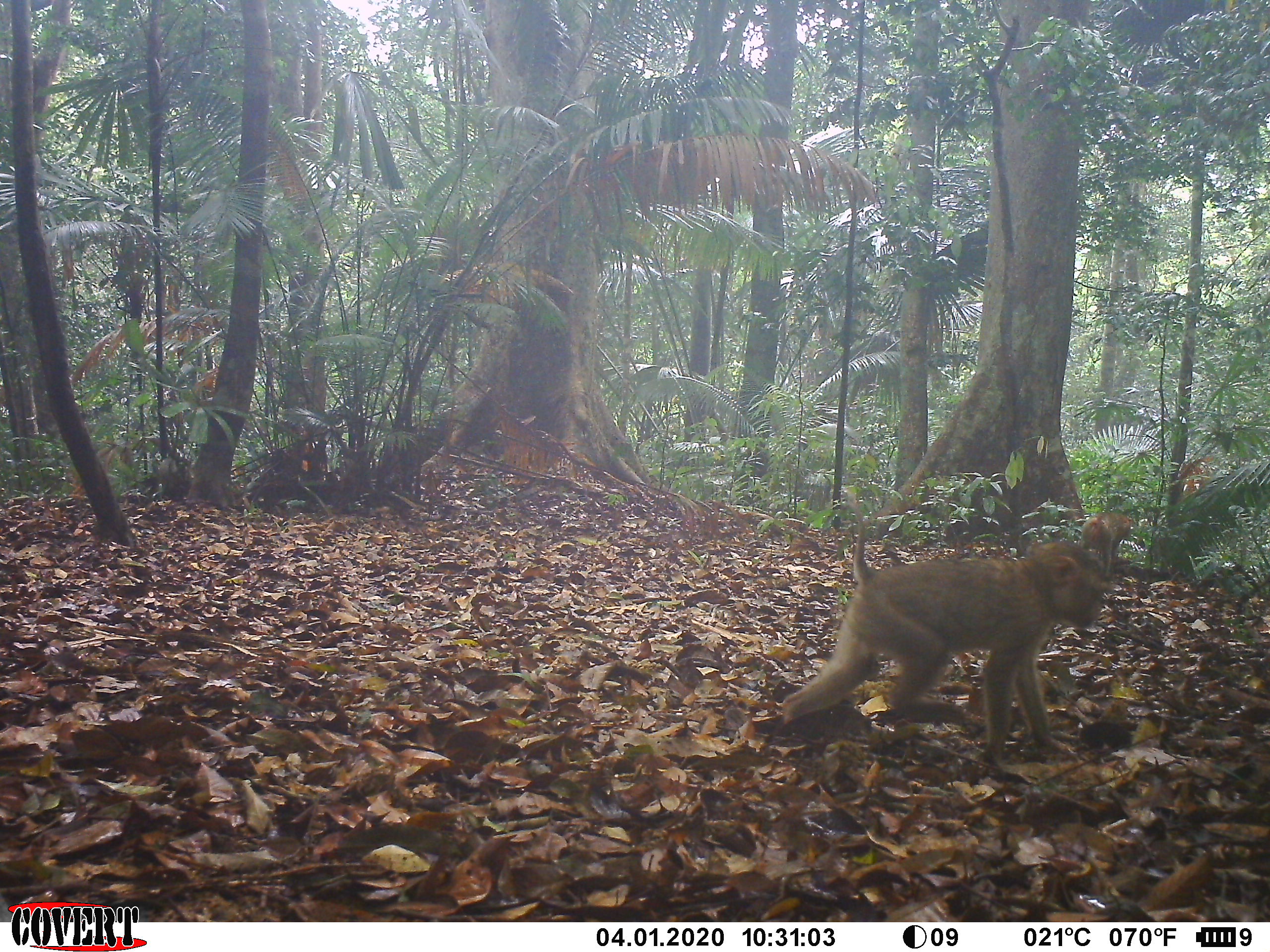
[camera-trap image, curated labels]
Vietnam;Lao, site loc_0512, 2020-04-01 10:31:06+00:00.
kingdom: Animalia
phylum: Chordata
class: Mammalia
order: Primates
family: Cercopithecidae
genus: Macaca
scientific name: Macaca nemestrina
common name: pig-tailed macaque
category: pig tailed macaque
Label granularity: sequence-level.